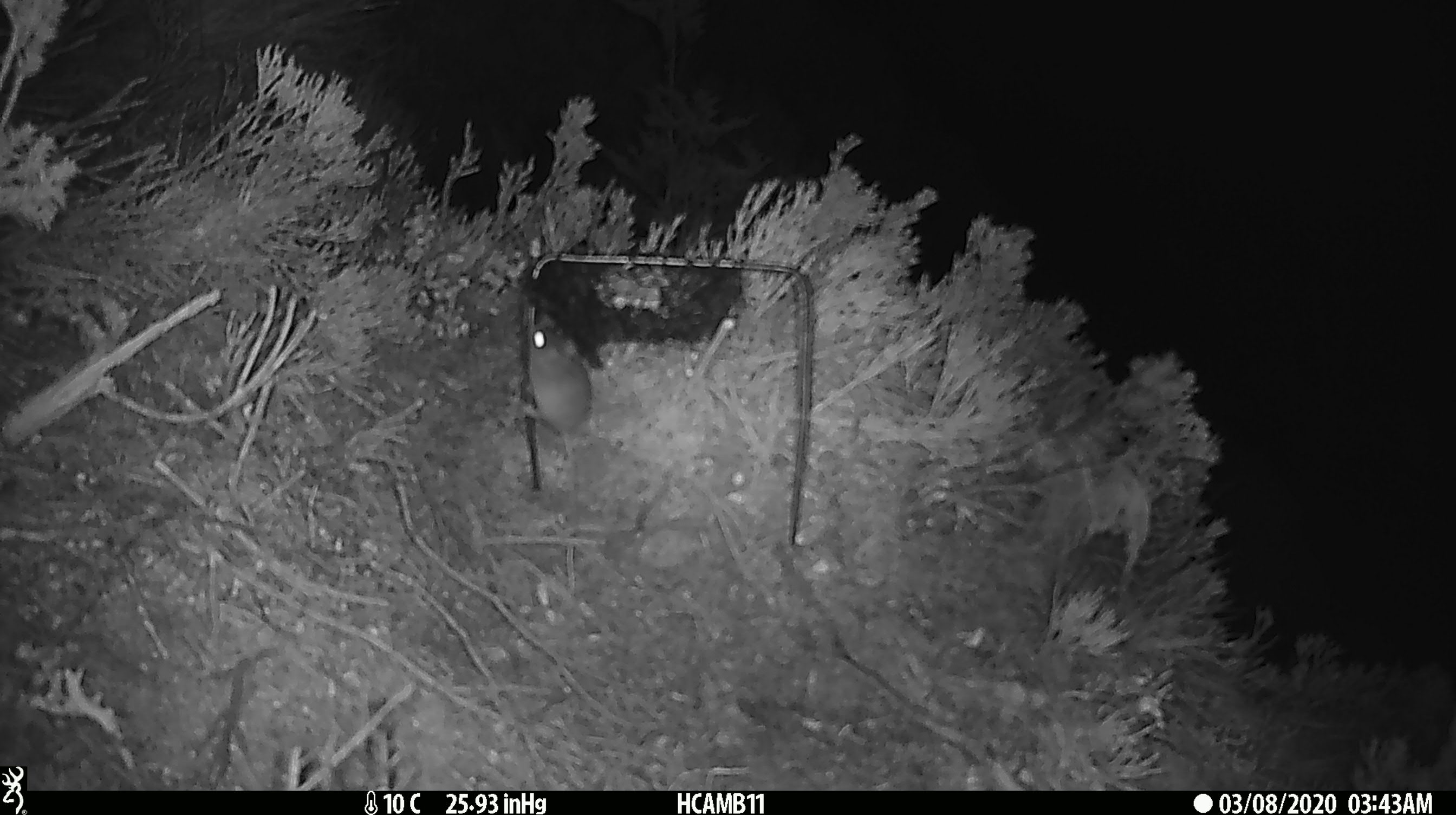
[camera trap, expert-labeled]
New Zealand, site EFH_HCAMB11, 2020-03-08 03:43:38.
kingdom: Animalia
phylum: Chordata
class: Mammalia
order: Rodentia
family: Muridae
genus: Mus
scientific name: Mus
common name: mouse